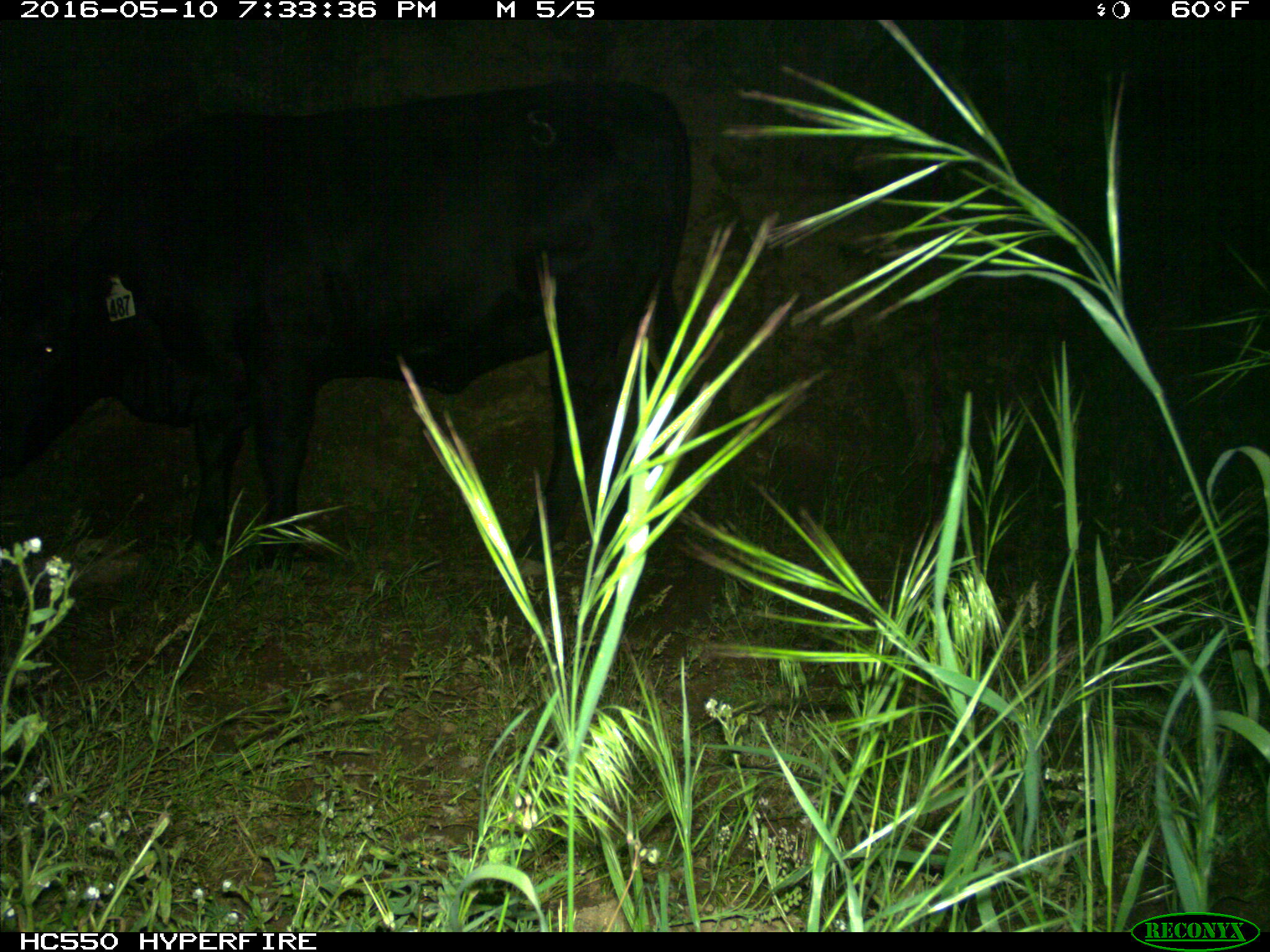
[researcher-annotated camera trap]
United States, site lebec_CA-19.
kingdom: Animalia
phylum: Chordata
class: Mammalia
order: Artiodactyla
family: Bovidae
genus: Bos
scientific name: Bos taurus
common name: domestic cow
Bos taurus (domestic cow).